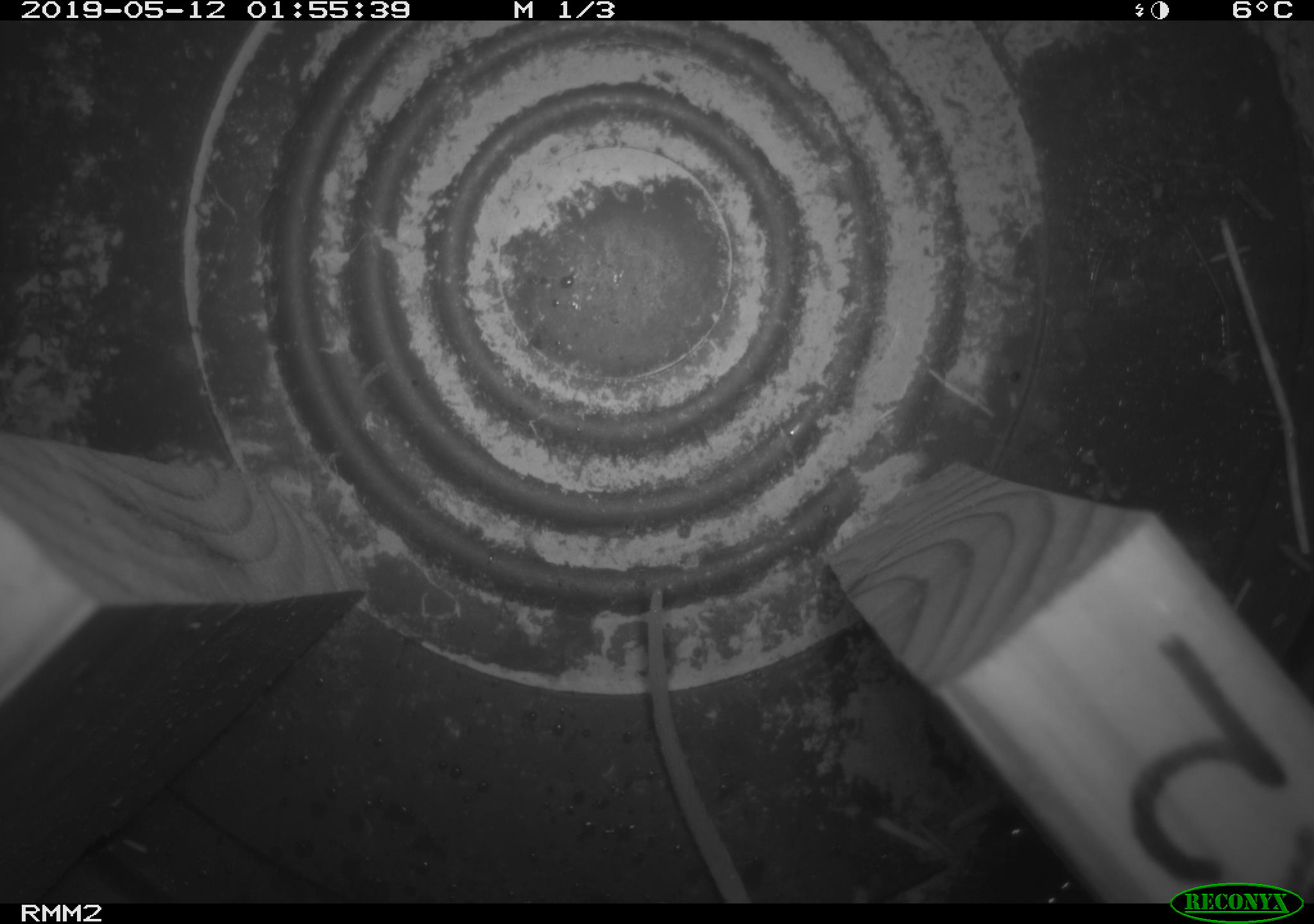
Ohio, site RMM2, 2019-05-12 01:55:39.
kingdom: Animalia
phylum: Chordata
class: Mammalia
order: Rodentia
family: Cricetidae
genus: Peromyscus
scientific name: Peromyscus leucopus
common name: white-footed mouse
White-footed mouse (Peromyscus leucopus).